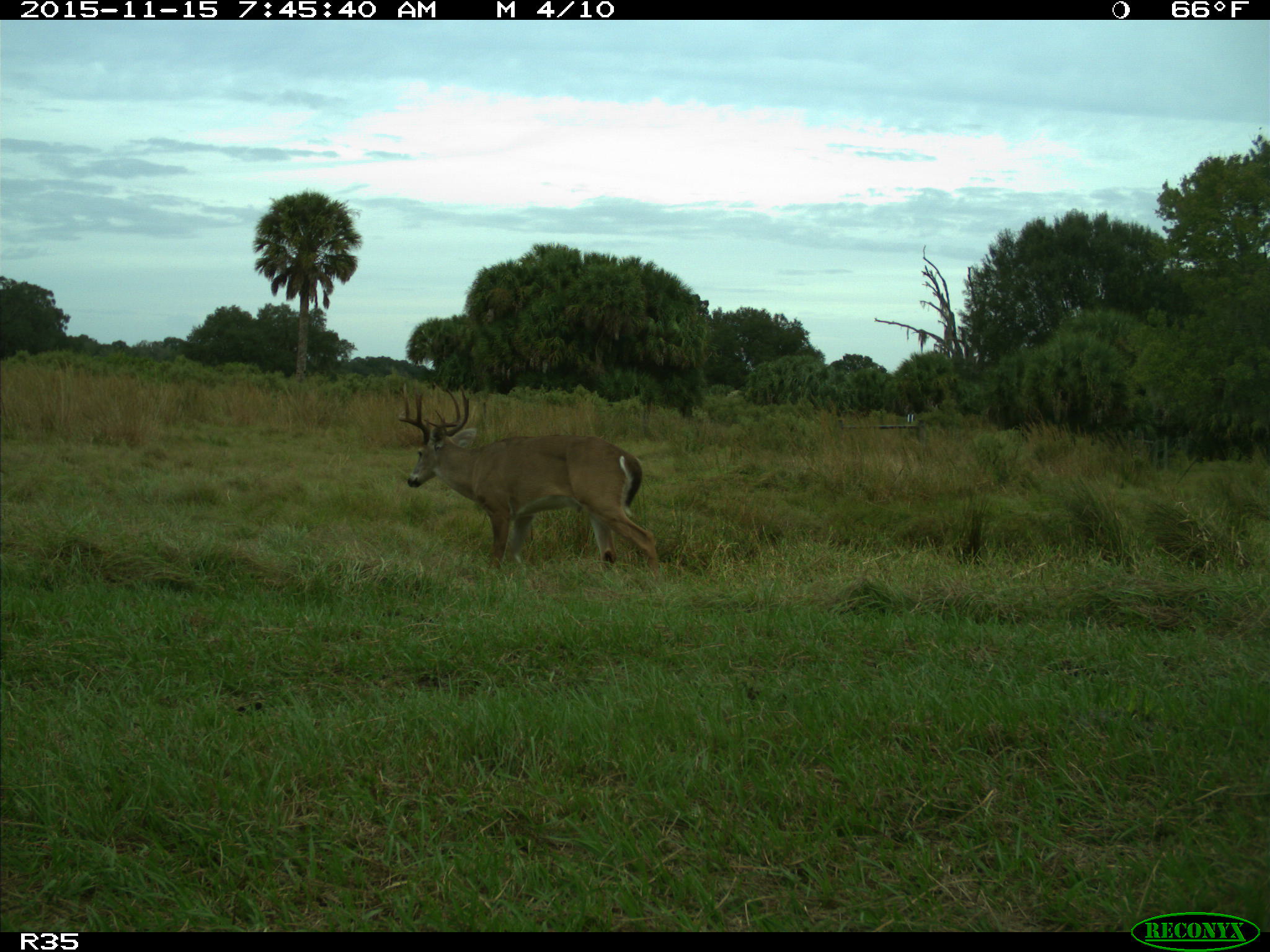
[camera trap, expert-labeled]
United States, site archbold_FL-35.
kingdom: Animalia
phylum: Chordata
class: Mammalia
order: Artiodactyla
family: Cervidae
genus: Odocoileus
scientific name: Odocoileus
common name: deer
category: unidentified deer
Unidentified deer (deer) (Odocoileus).